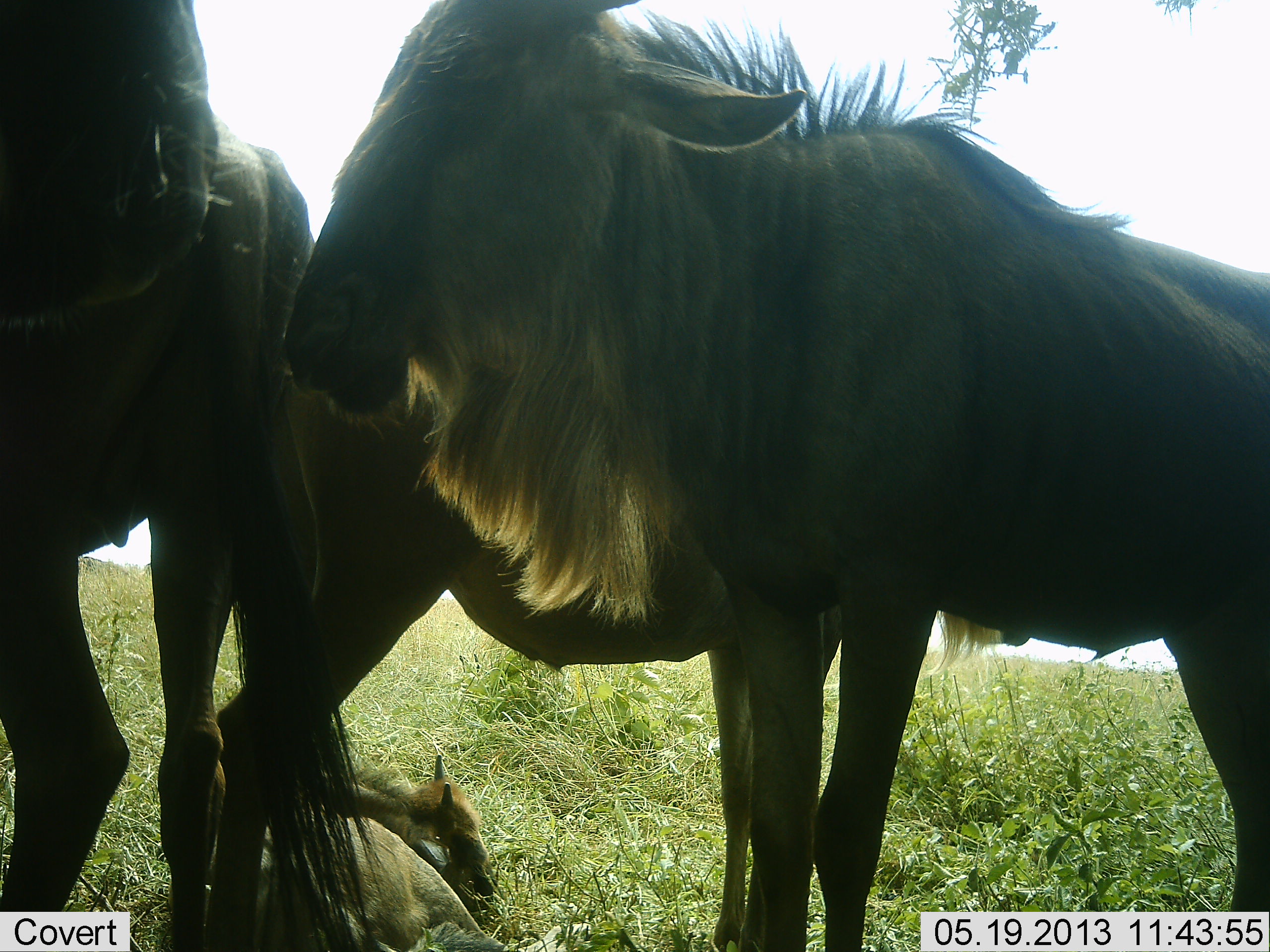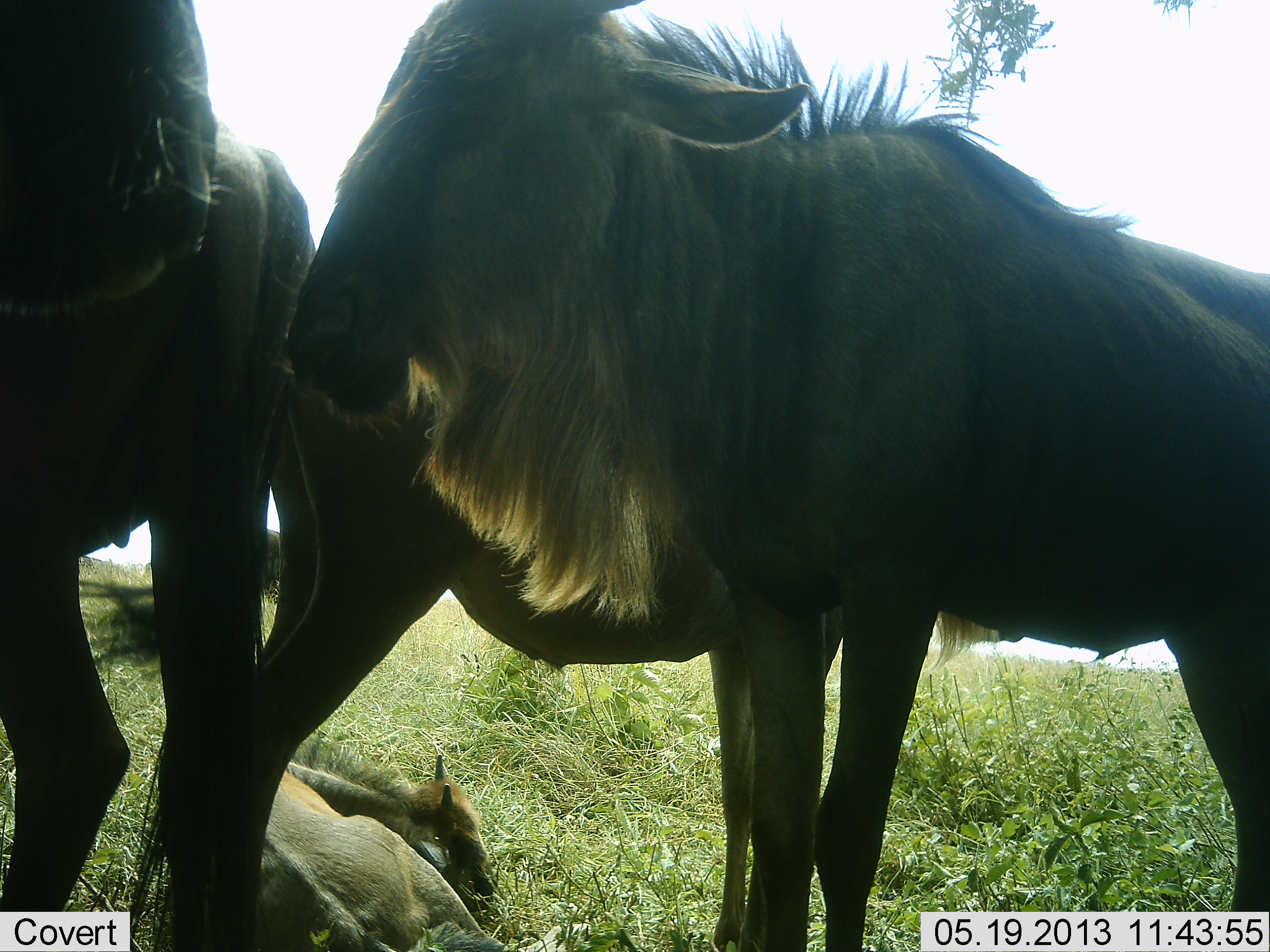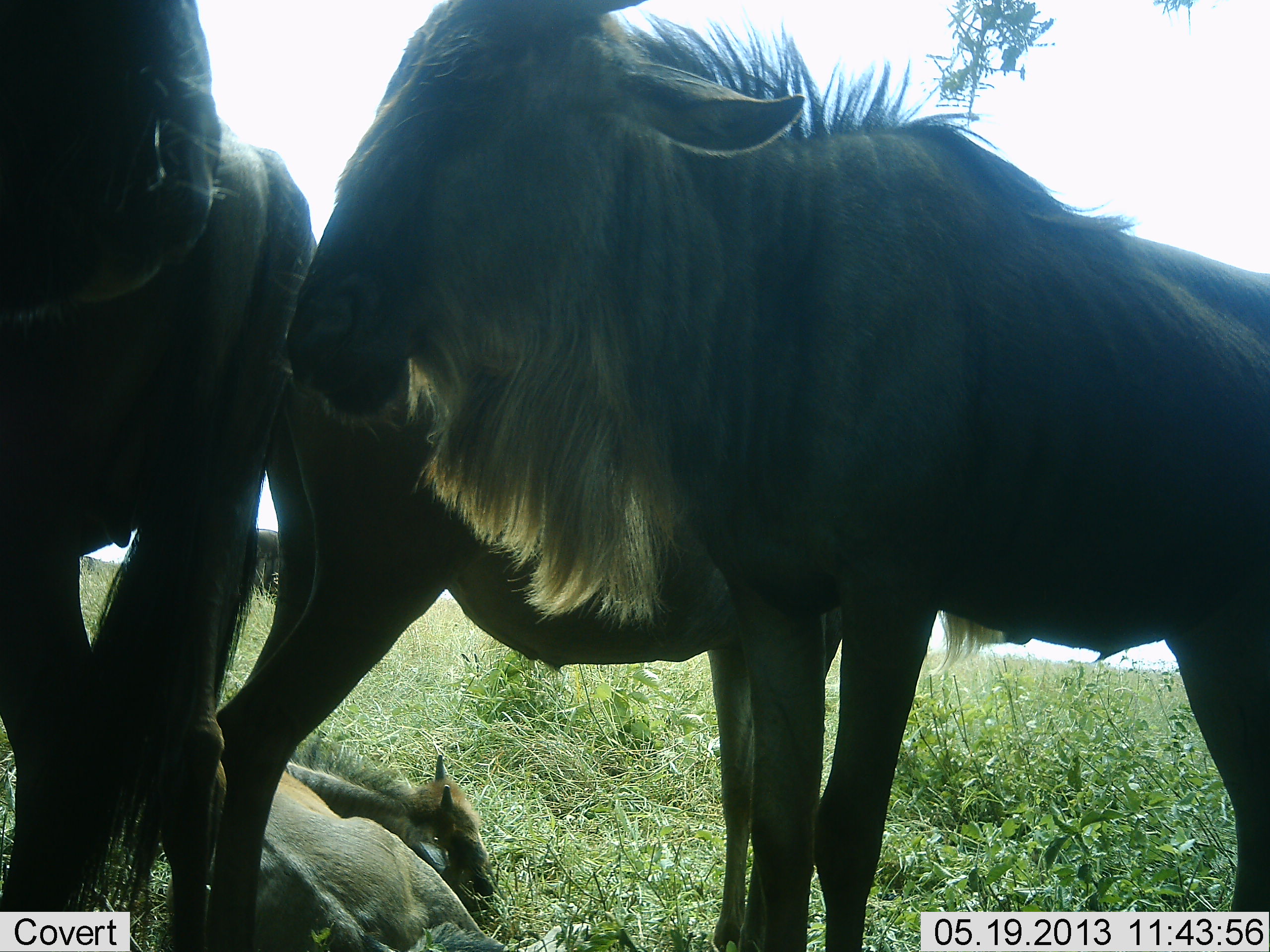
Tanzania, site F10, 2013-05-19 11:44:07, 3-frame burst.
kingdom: Animalia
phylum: Chordata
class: Mammalia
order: Artiodactyla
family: Bovidae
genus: Connochaetes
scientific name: Connochaetes taurinus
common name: blue wildebeest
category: wildebeest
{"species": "wildebeest (blue wildebeest) (Connochaetes taurinus)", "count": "4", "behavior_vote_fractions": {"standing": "87%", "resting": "81%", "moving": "10%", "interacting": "19%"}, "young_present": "45%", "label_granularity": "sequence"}